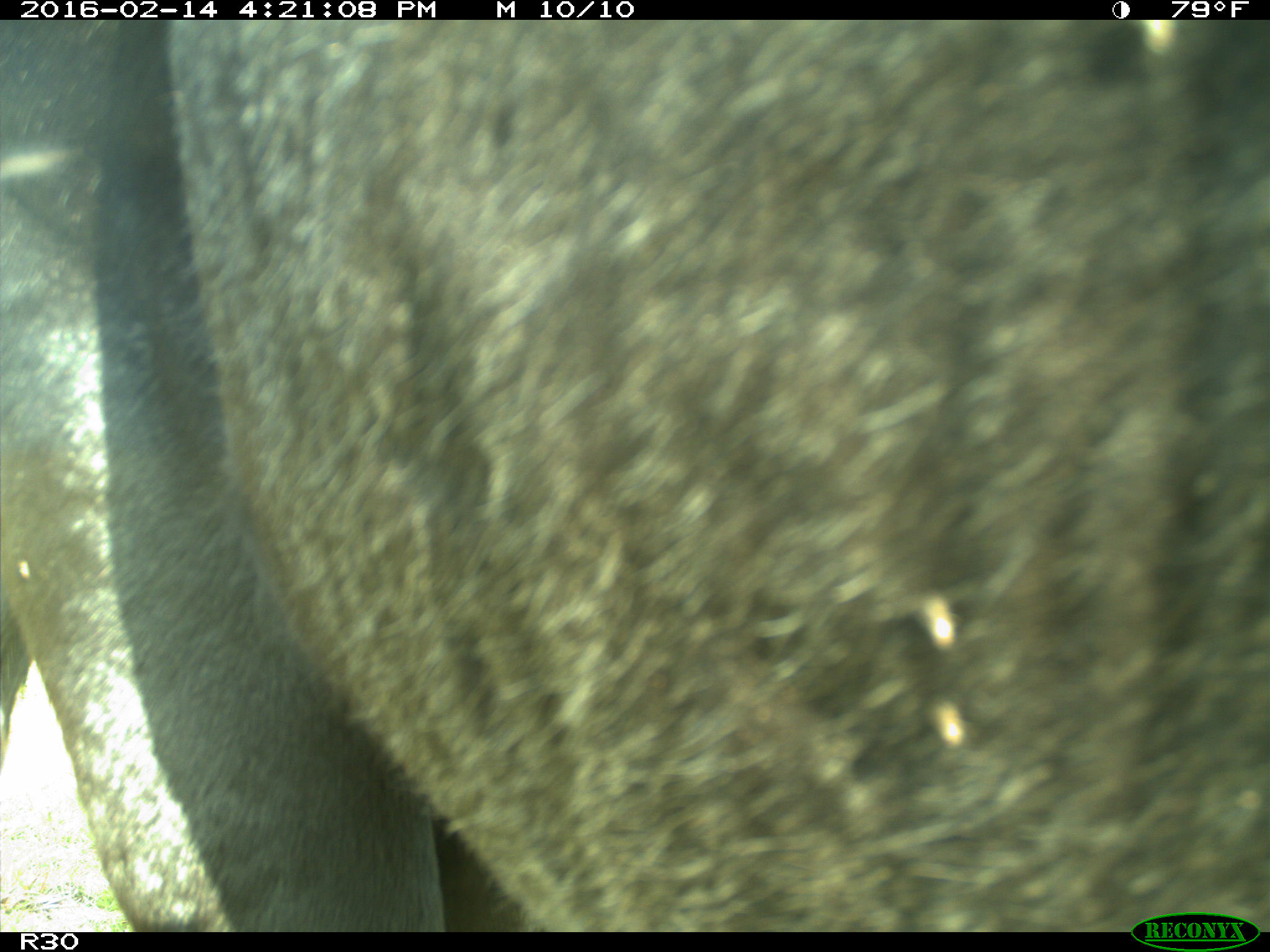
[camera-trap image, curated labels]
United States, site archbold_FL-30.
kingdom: Animalia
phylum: Chordata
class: Mammalia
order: Artiodactyla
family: Bovidae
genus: Bos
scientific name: Bos taurus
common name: domestic cow